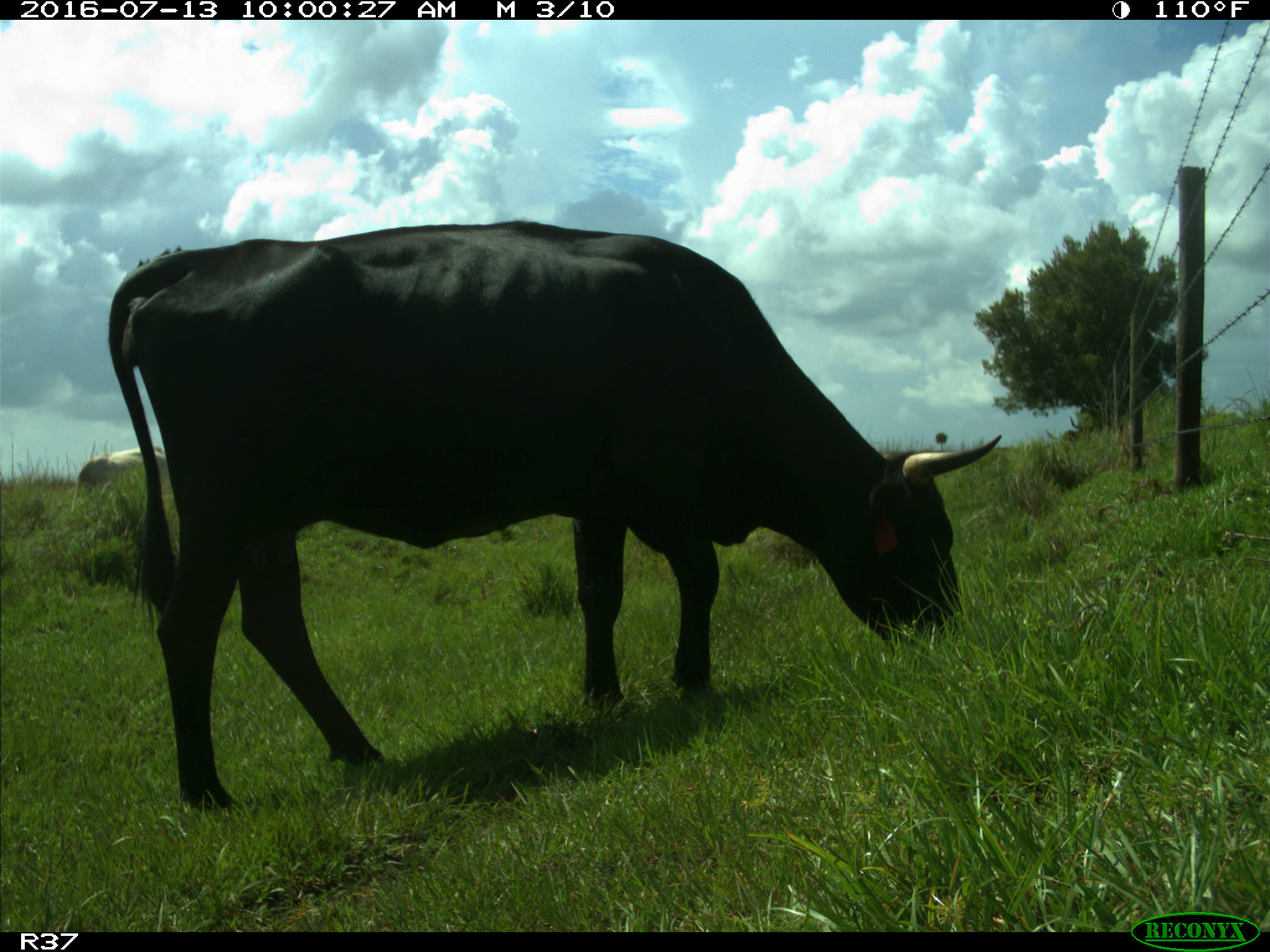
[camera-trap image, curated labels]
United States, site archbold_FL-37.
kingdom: Animalia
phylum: Chordata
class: Mammalia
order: Artiodactyla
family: Bovidae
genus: Bos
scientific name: Bos taurus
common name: domestic cow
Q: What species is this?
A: Bos taurus (domestic cow).